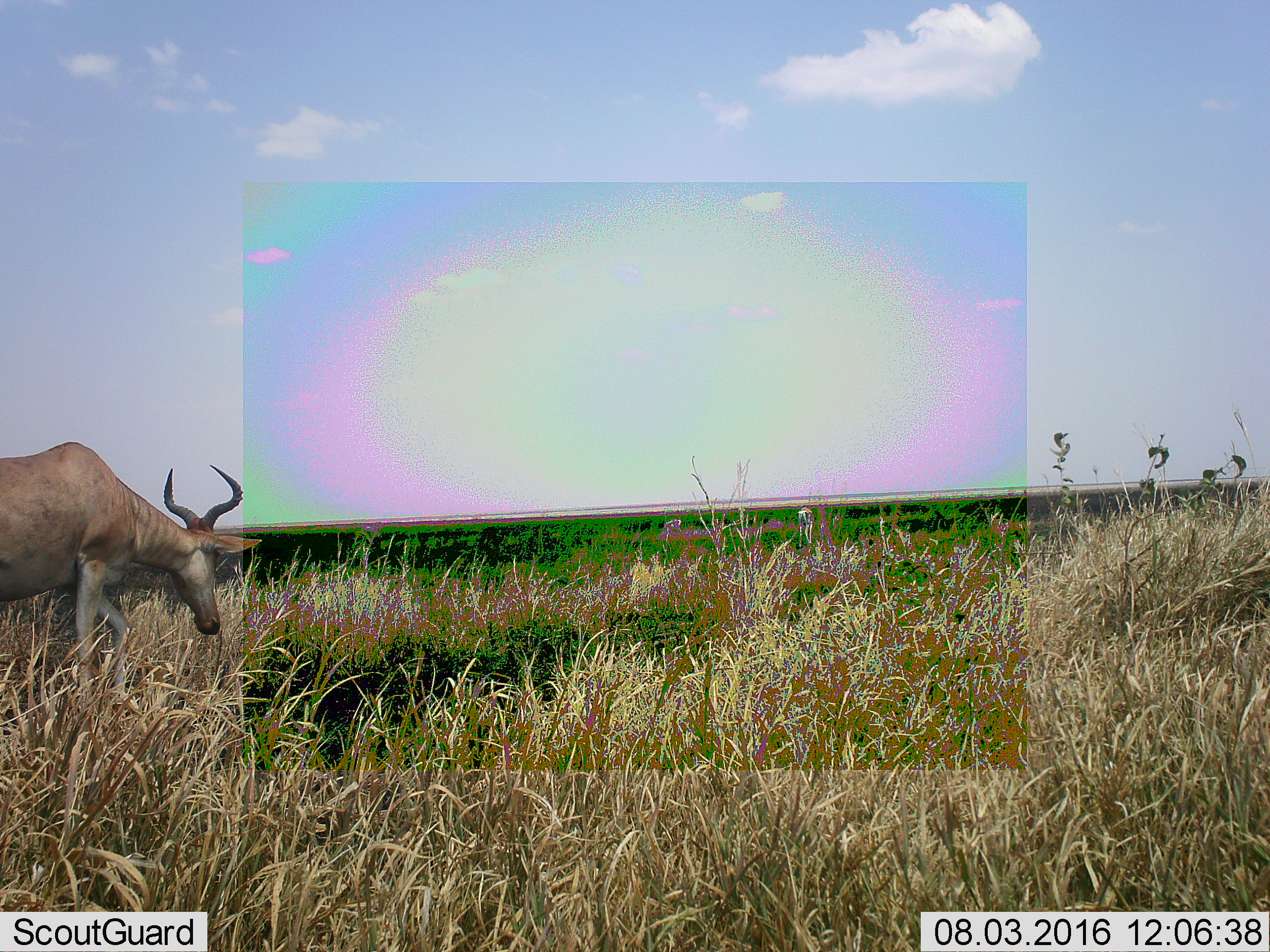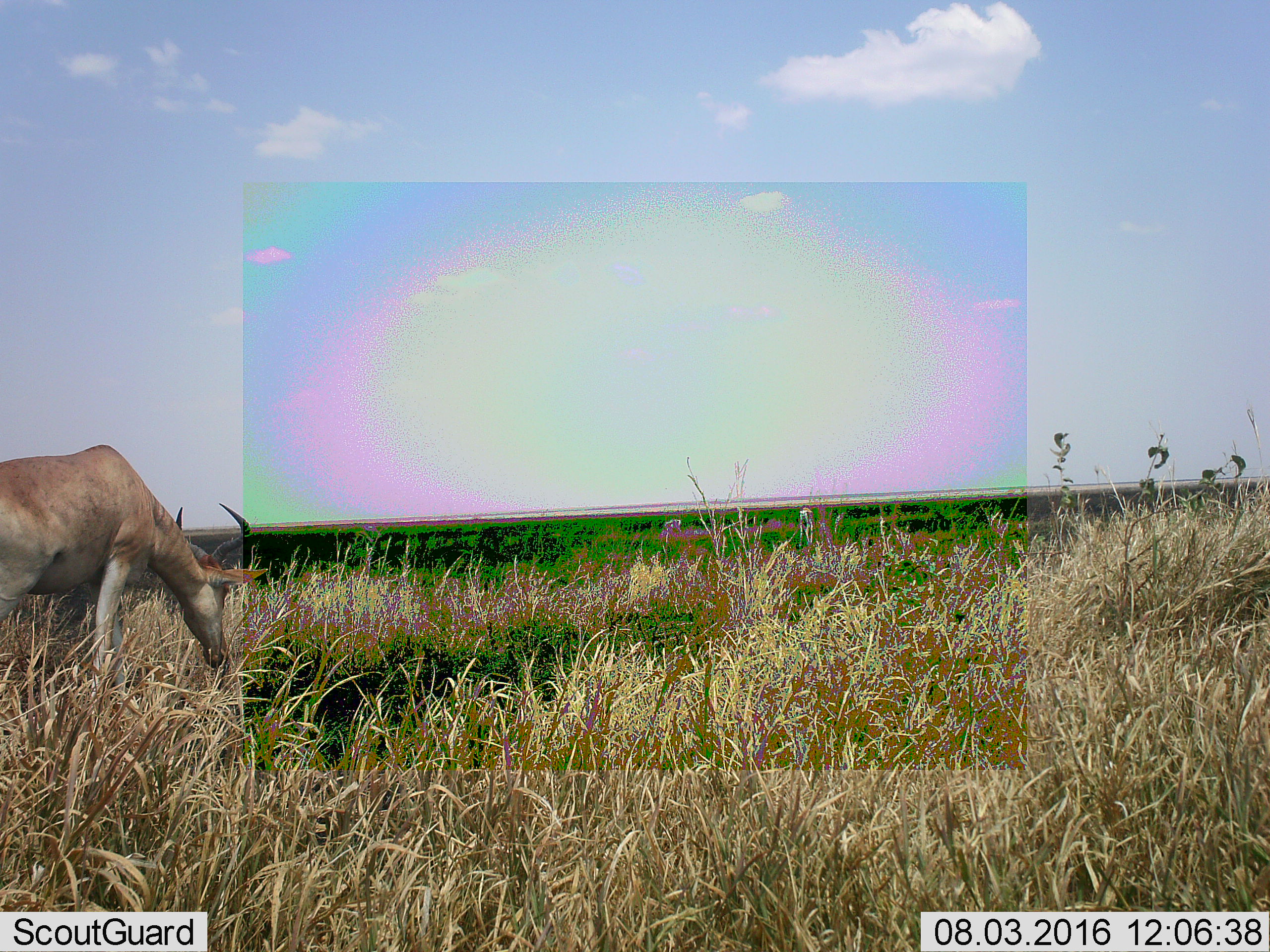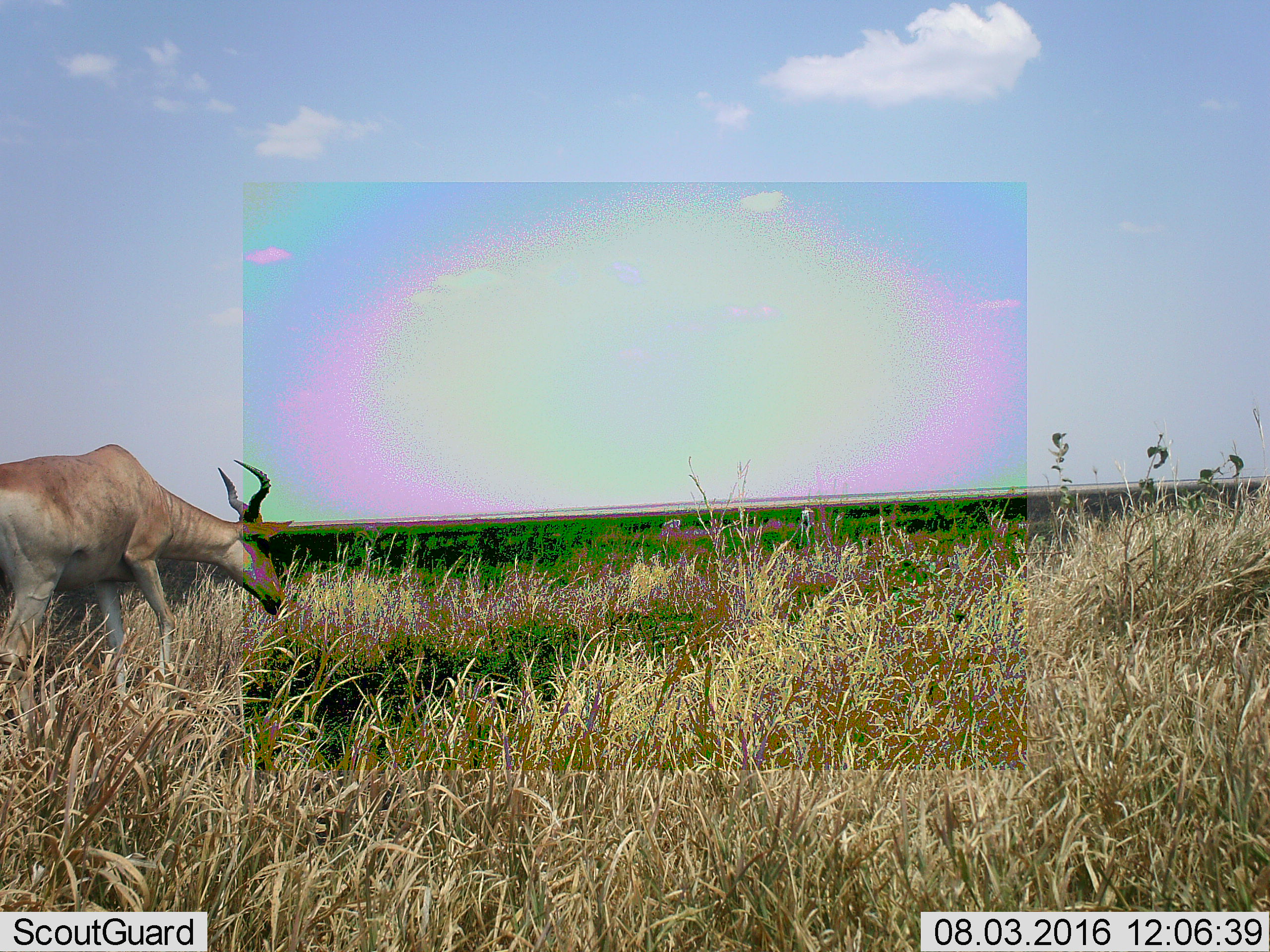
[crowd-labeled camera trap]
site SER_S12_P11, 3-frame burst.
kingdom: Animalia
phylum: Chordata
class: Mammalia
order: Artiodactyla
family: Bovidae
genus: Alcelaphus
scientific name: Alcelaphus buselaphus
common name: hartebeest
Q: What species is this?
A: Hartebeest (Alcelaphus buselaphus).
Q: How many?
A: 1.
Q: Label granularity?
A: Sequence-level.